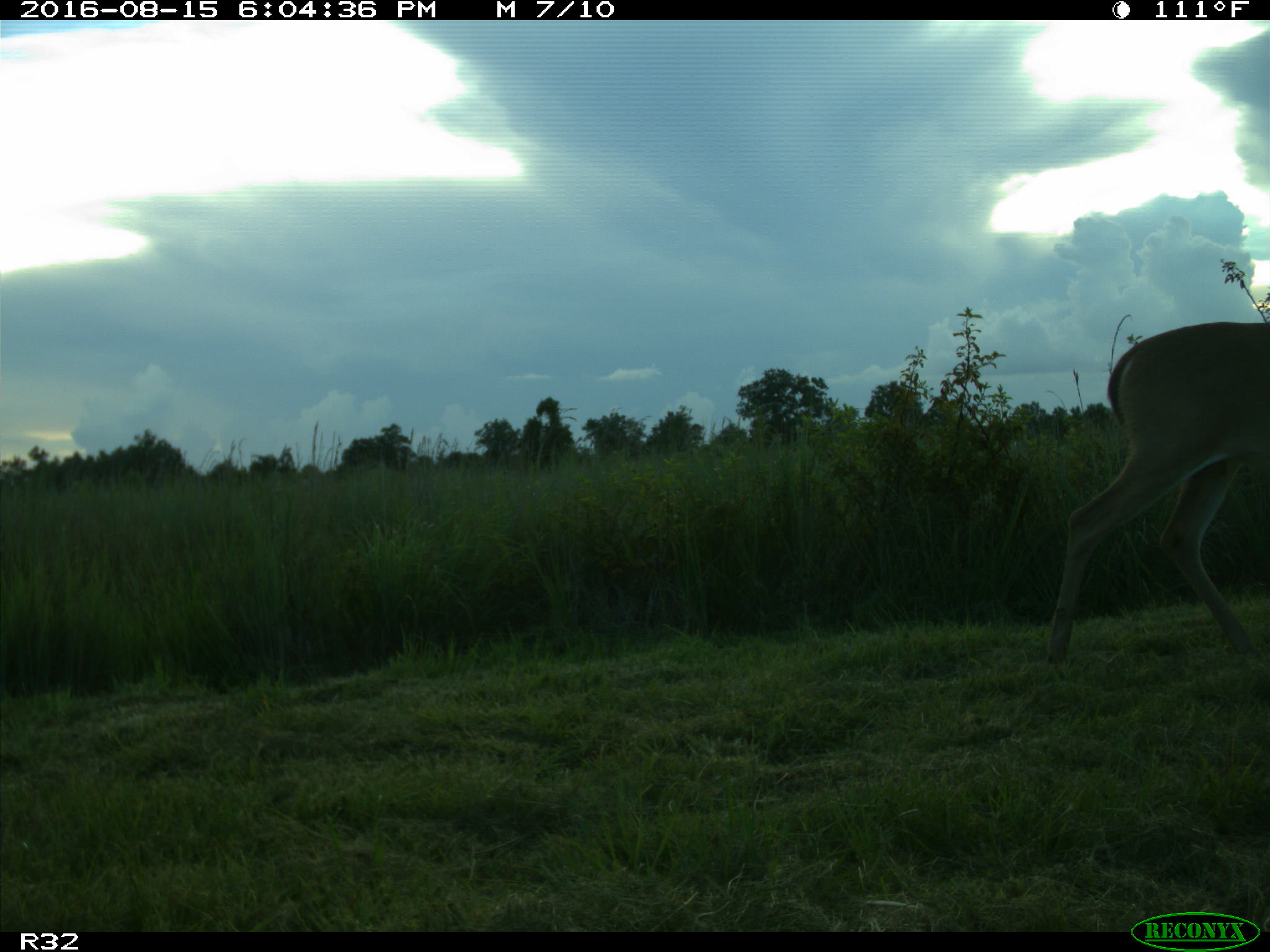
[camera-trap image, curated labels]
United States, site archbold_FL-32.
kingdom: Animalia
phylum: Chordata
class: Mammalia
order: Artiodactyla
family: Cervidae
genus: Odocoileus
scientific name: Odocoileus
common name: deer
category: unidentified deer